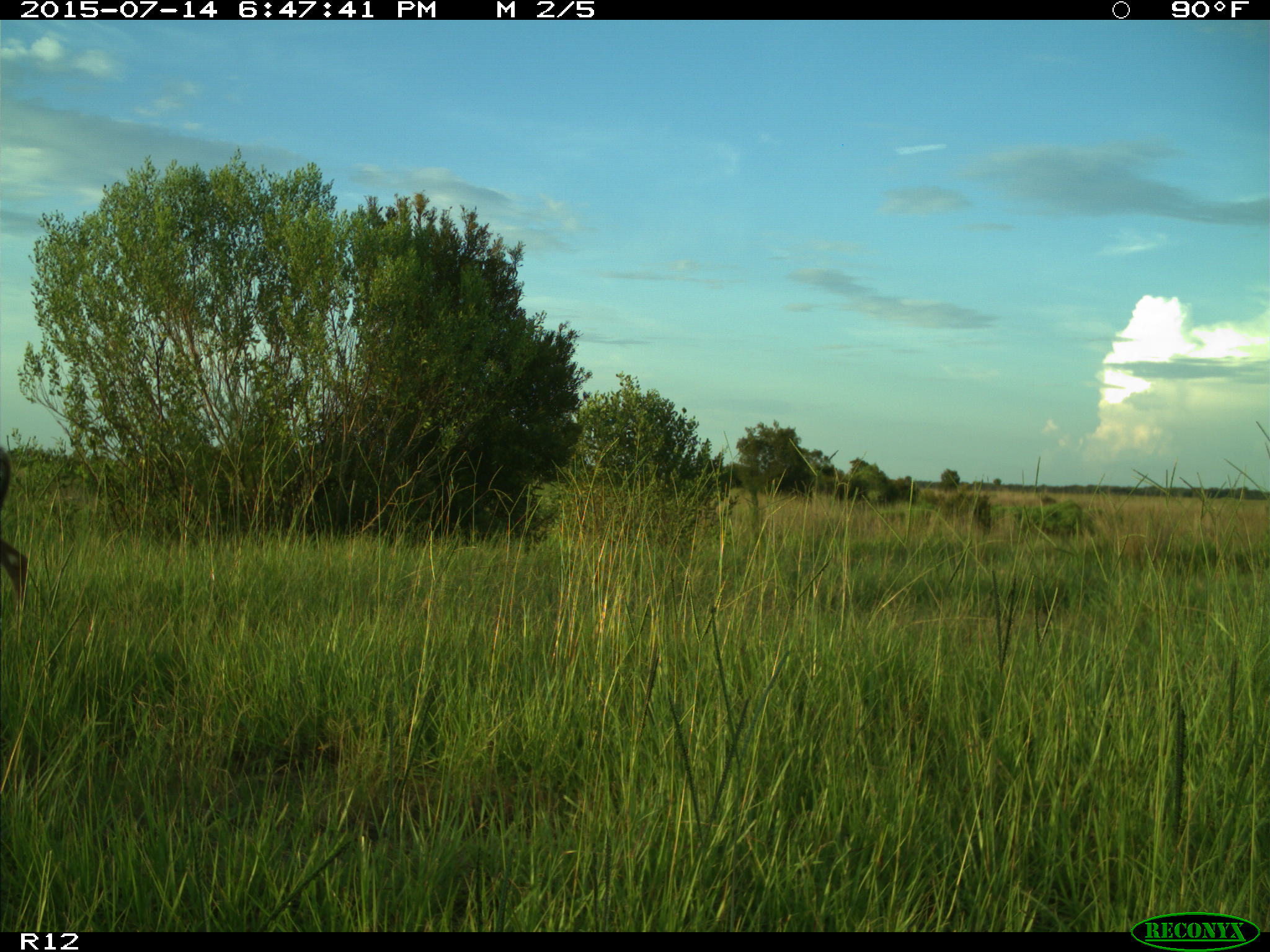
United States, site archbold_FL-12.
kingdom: Animalia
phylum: Chordata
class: Mammalia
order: Artiodactyla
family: Cervidae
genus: Odocoileus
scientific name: Odocoileus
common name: deer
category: unidentified deer